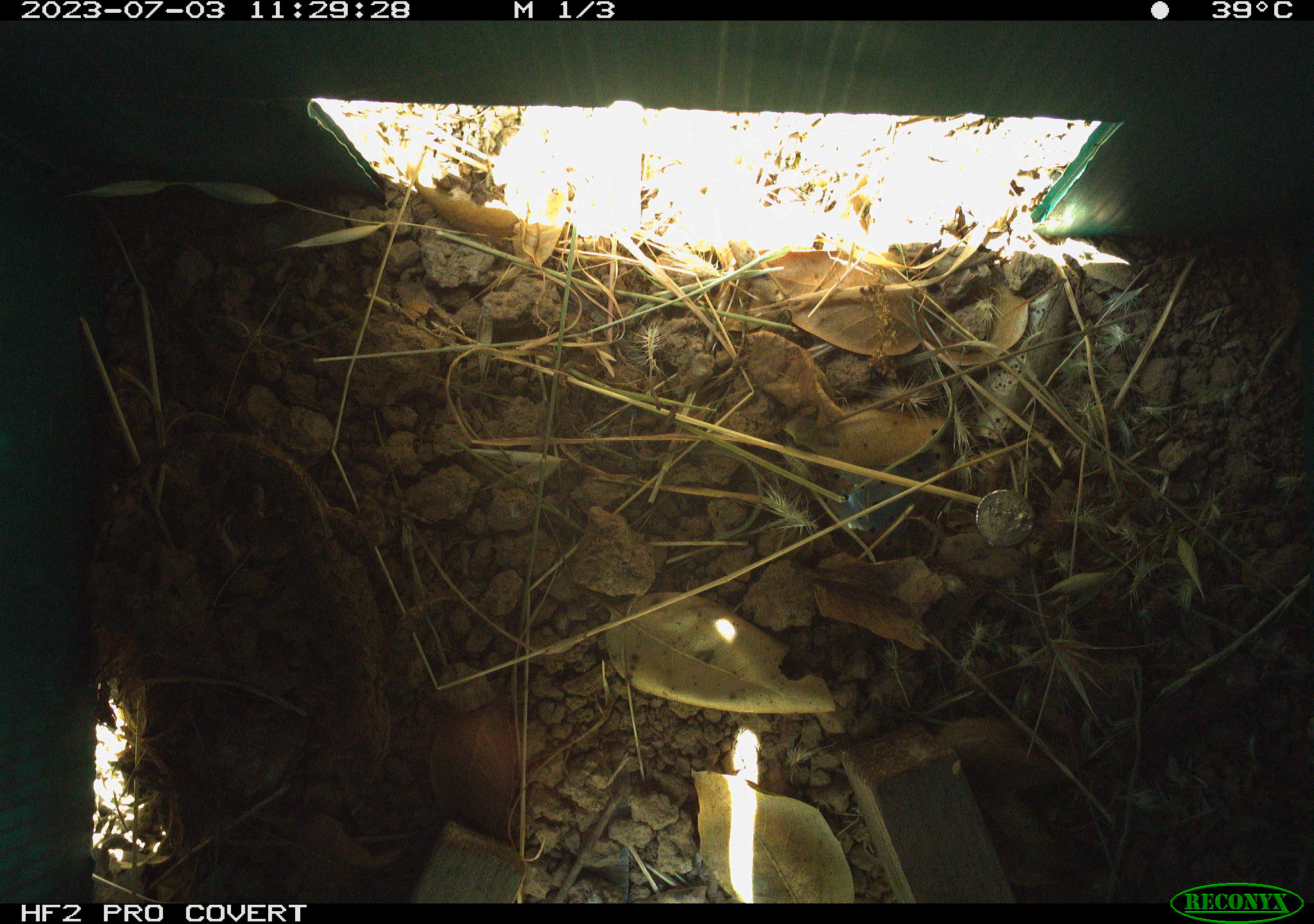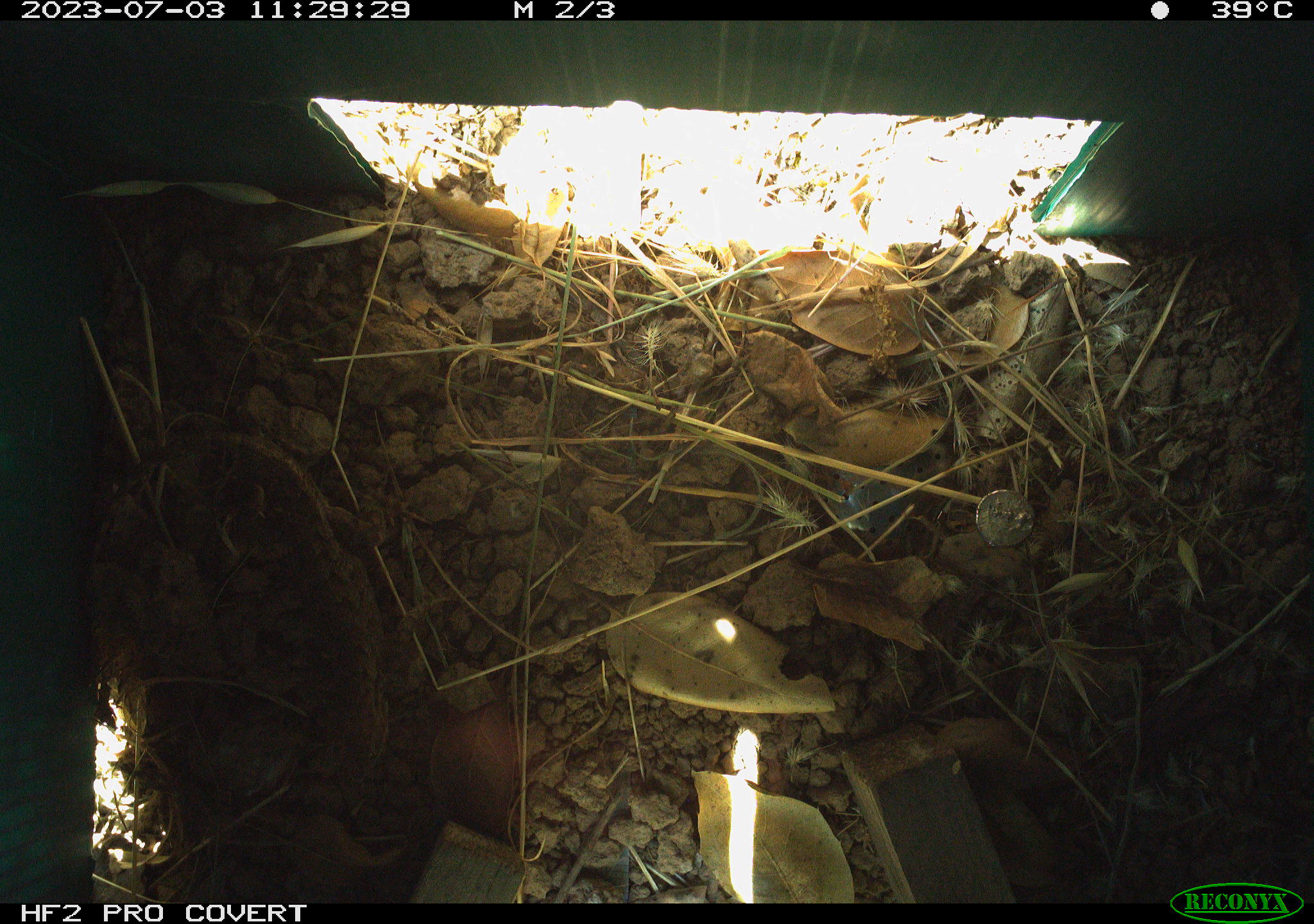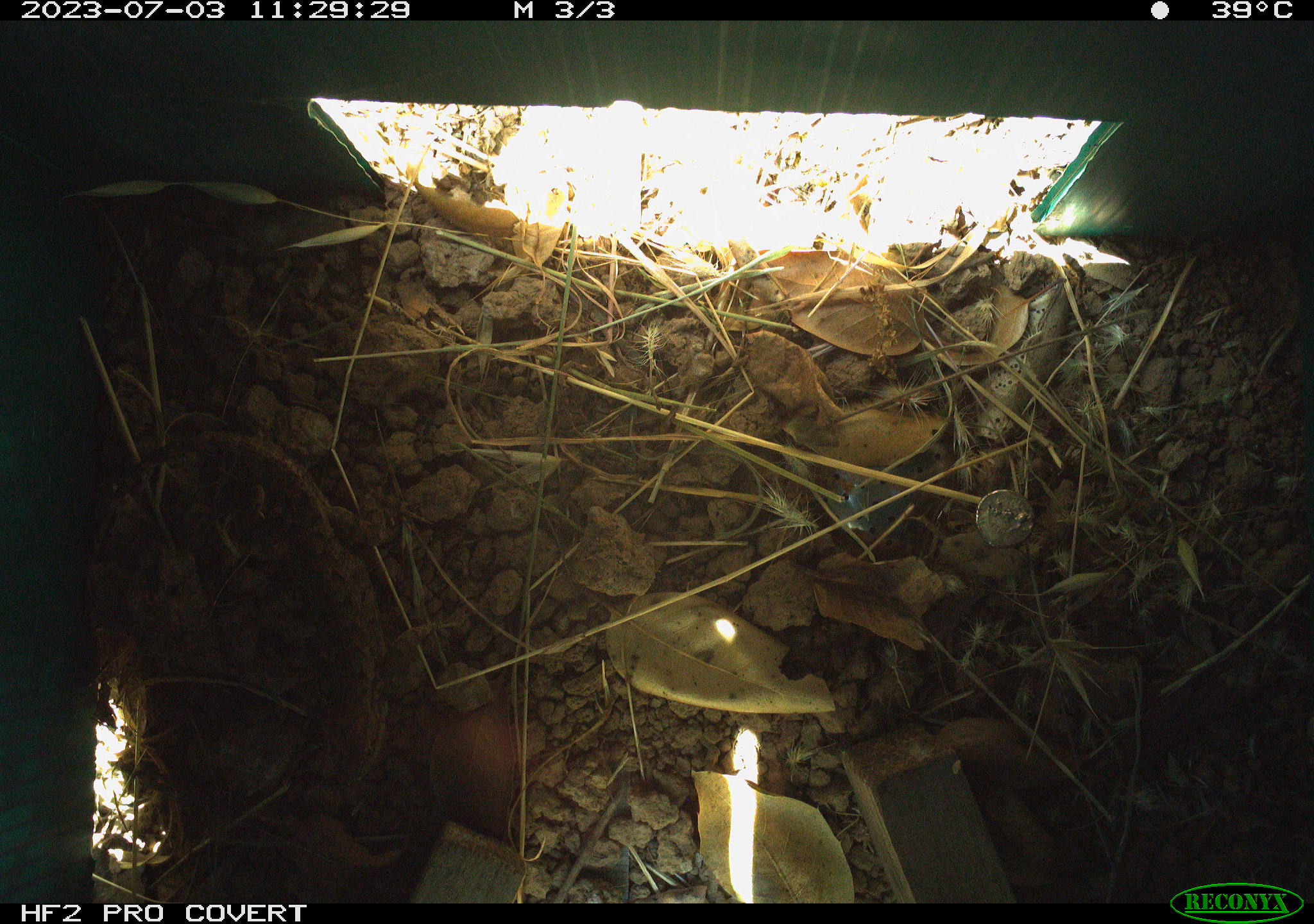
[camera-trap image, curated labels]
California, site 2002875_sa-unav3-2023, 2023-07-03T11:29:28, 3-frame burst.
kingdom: Animalia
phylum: Chordata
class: Reptilia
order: Squamata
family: Phrynosomatidae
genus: Sceloporus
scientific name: Sceloporus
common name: spiny lizards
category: sceloporus species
Sceloporus species (spiny lizards) (Sceloporus).